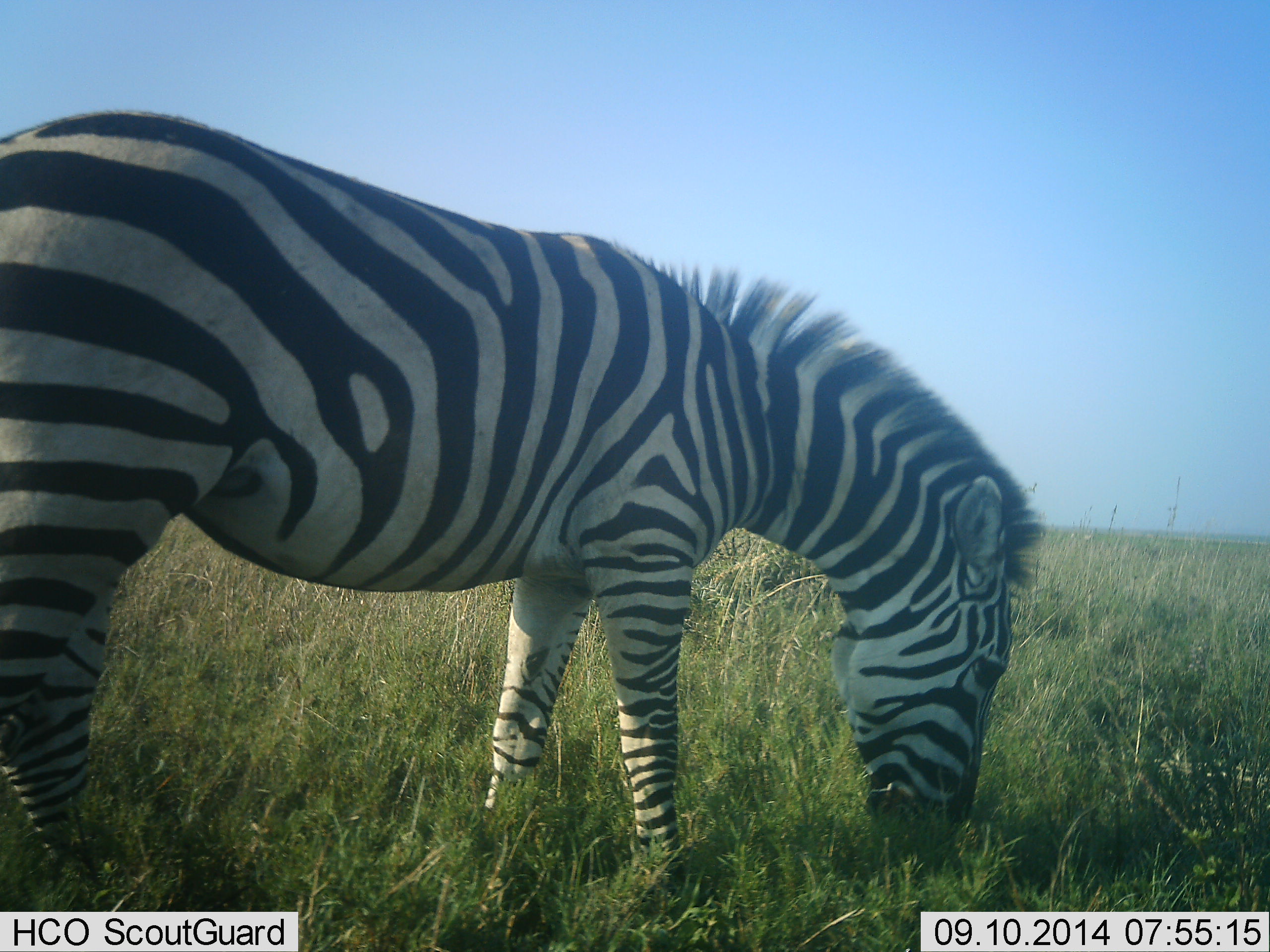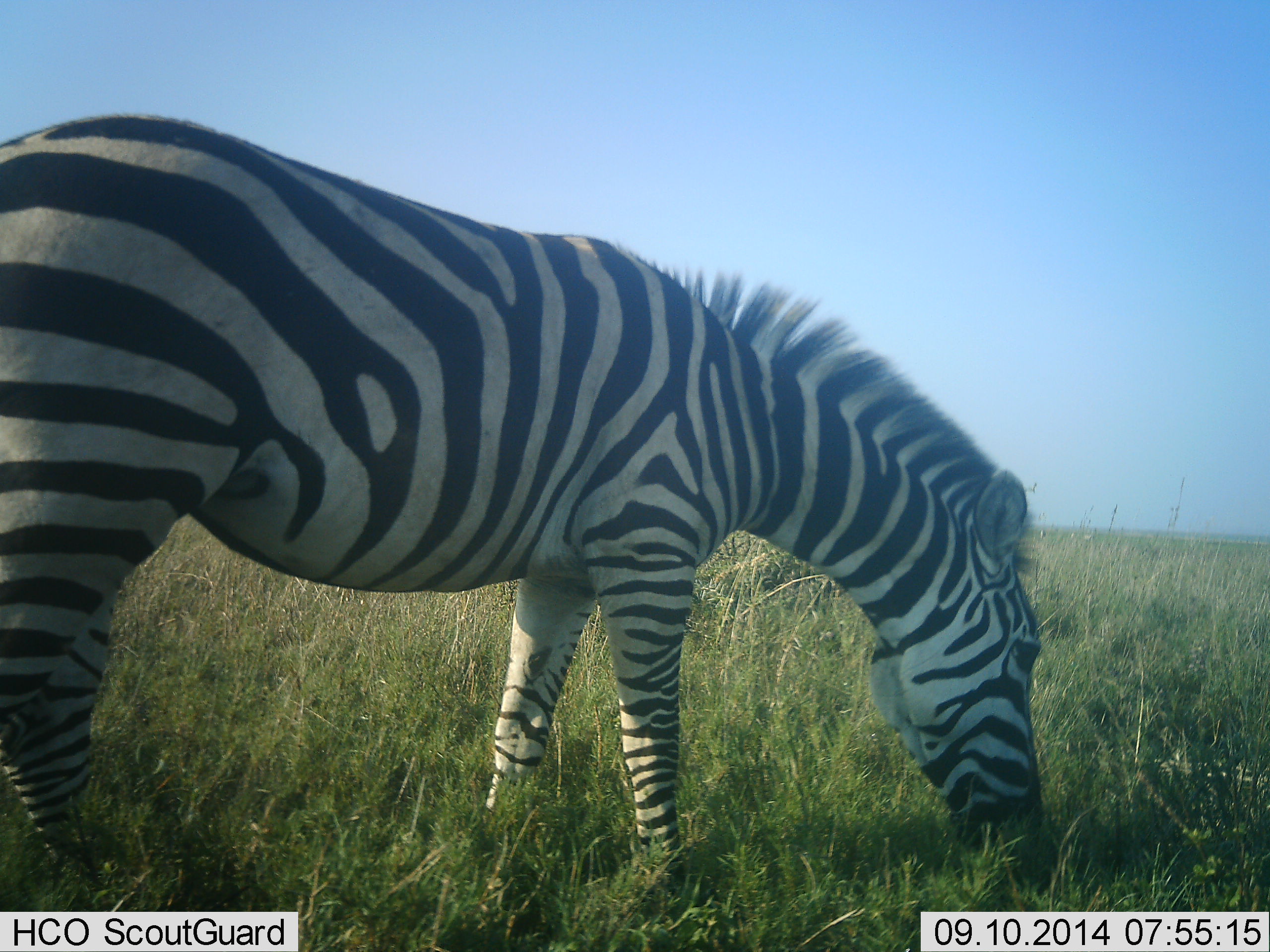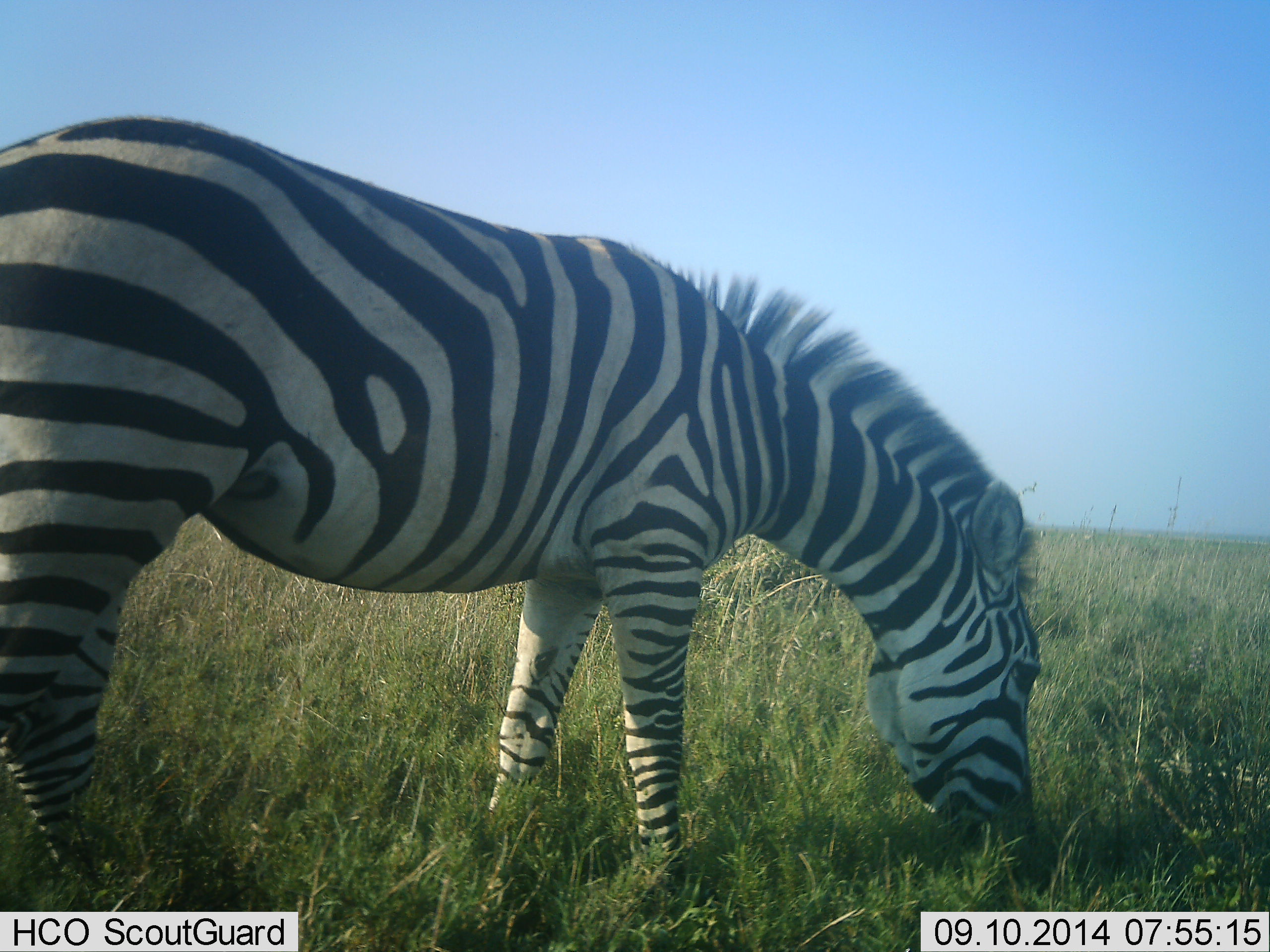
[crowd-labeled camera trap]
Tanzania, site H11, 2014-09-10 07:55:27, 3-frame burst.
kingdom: Animalia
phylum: Chordata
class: Mammalia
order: Perissodactyla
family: Equidae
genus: Equus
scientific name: Equus quagga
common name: plains zebra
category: zebra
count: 1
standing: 10%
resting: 0%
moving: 0%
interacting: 0%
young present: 0%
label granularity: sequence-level